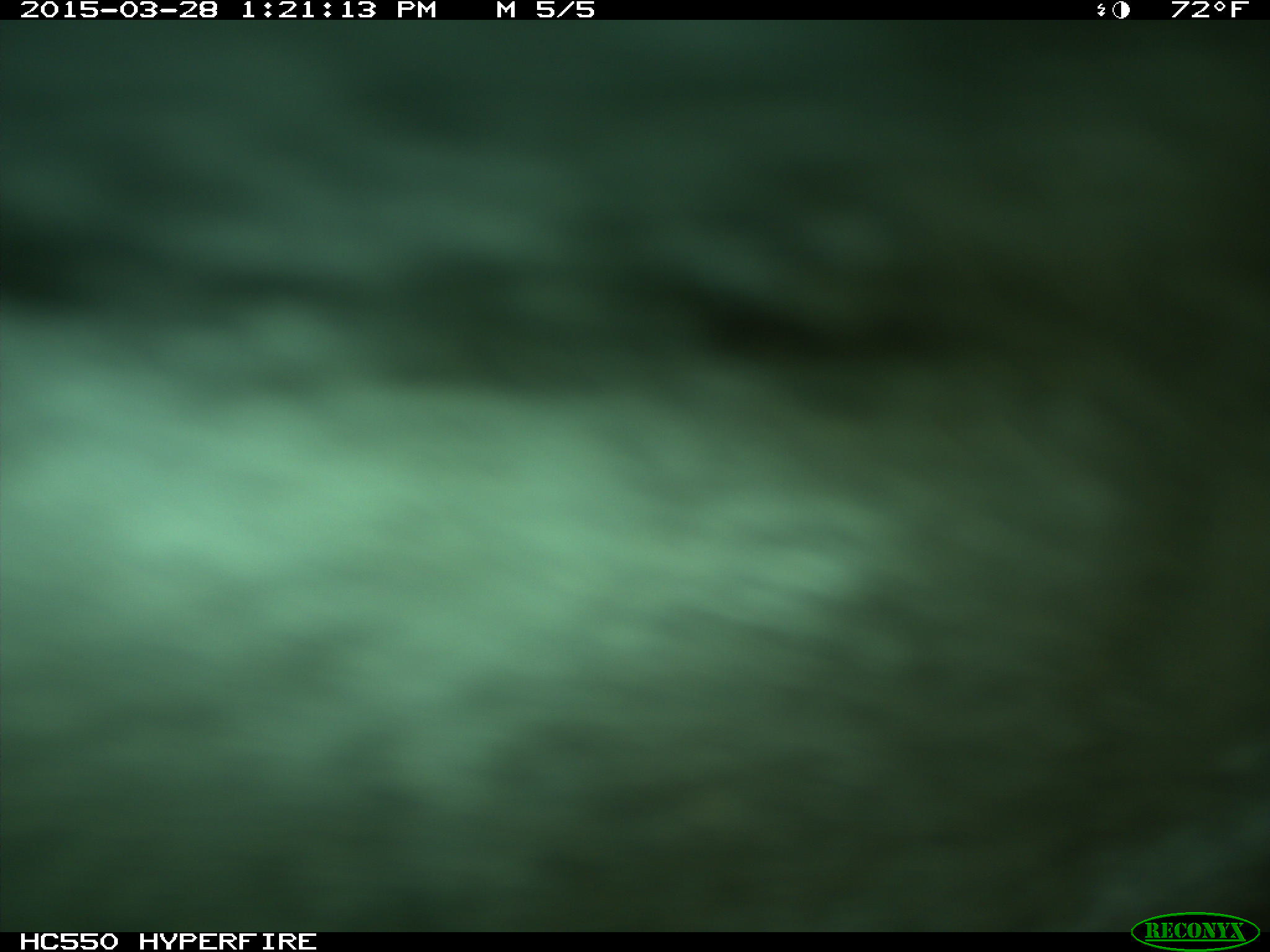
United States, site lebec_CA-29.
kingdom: Animalia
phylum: Chordata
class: Mammalia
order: Artiodactyla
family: Bovidae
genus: Bos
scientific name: Bos taurus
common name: domestic cow